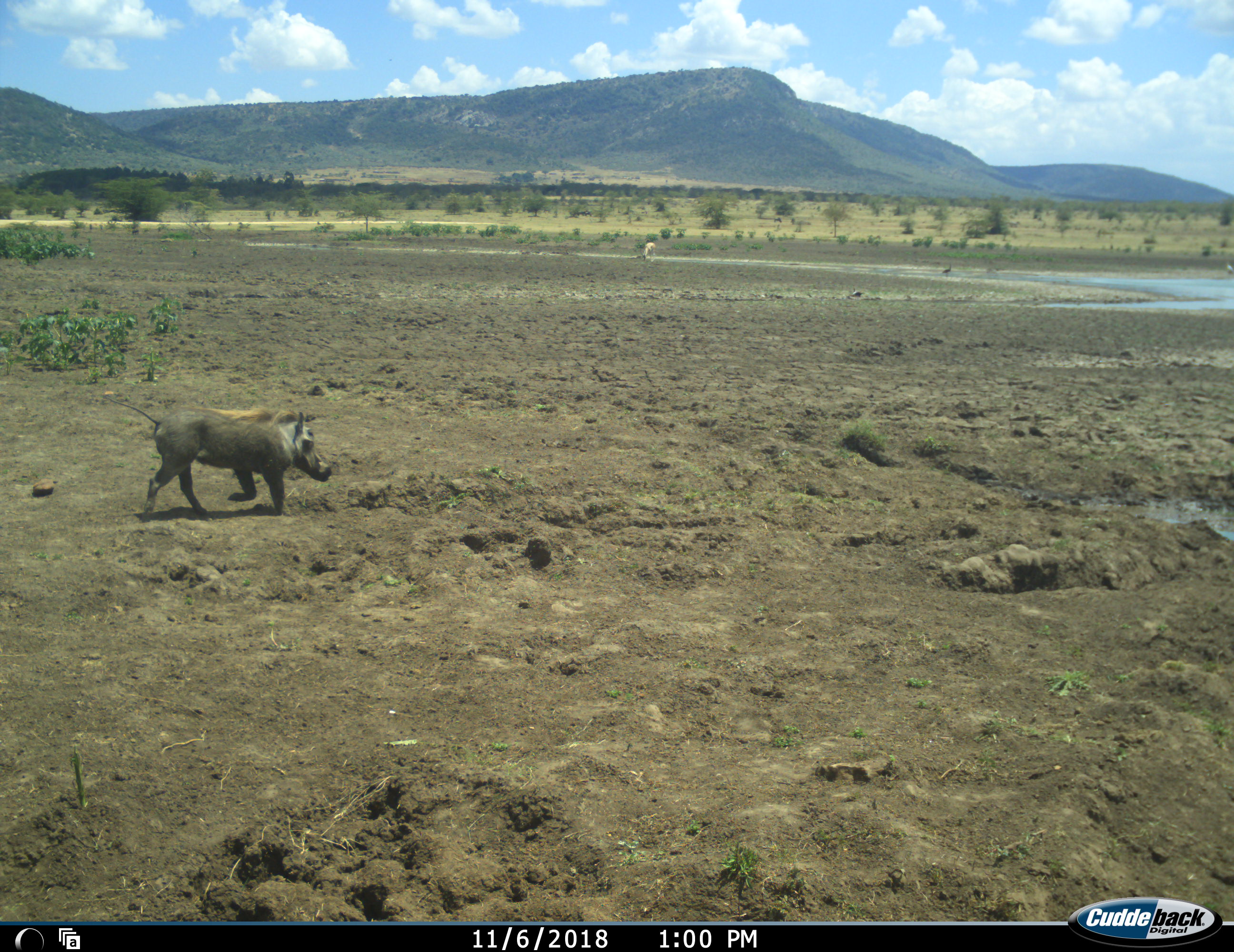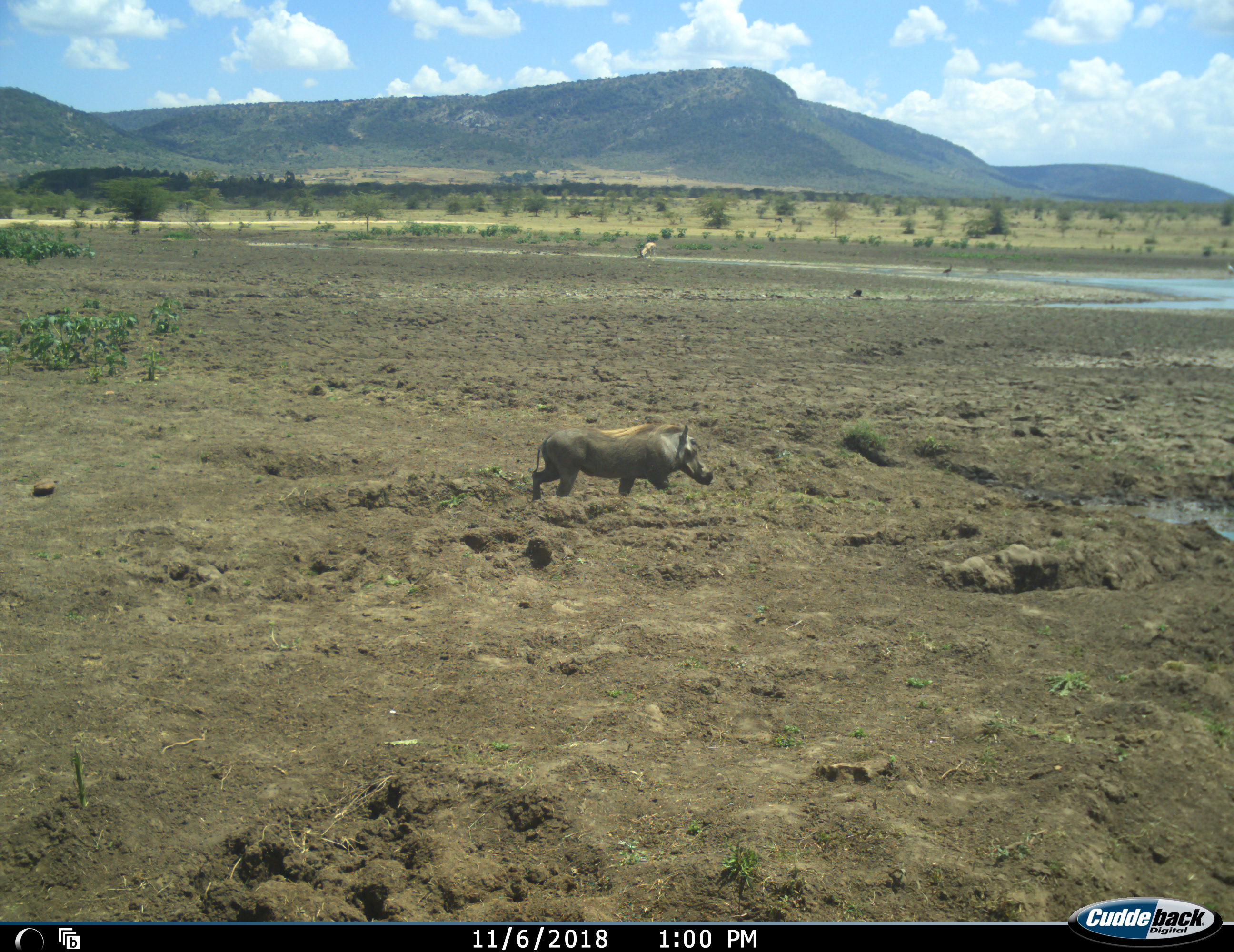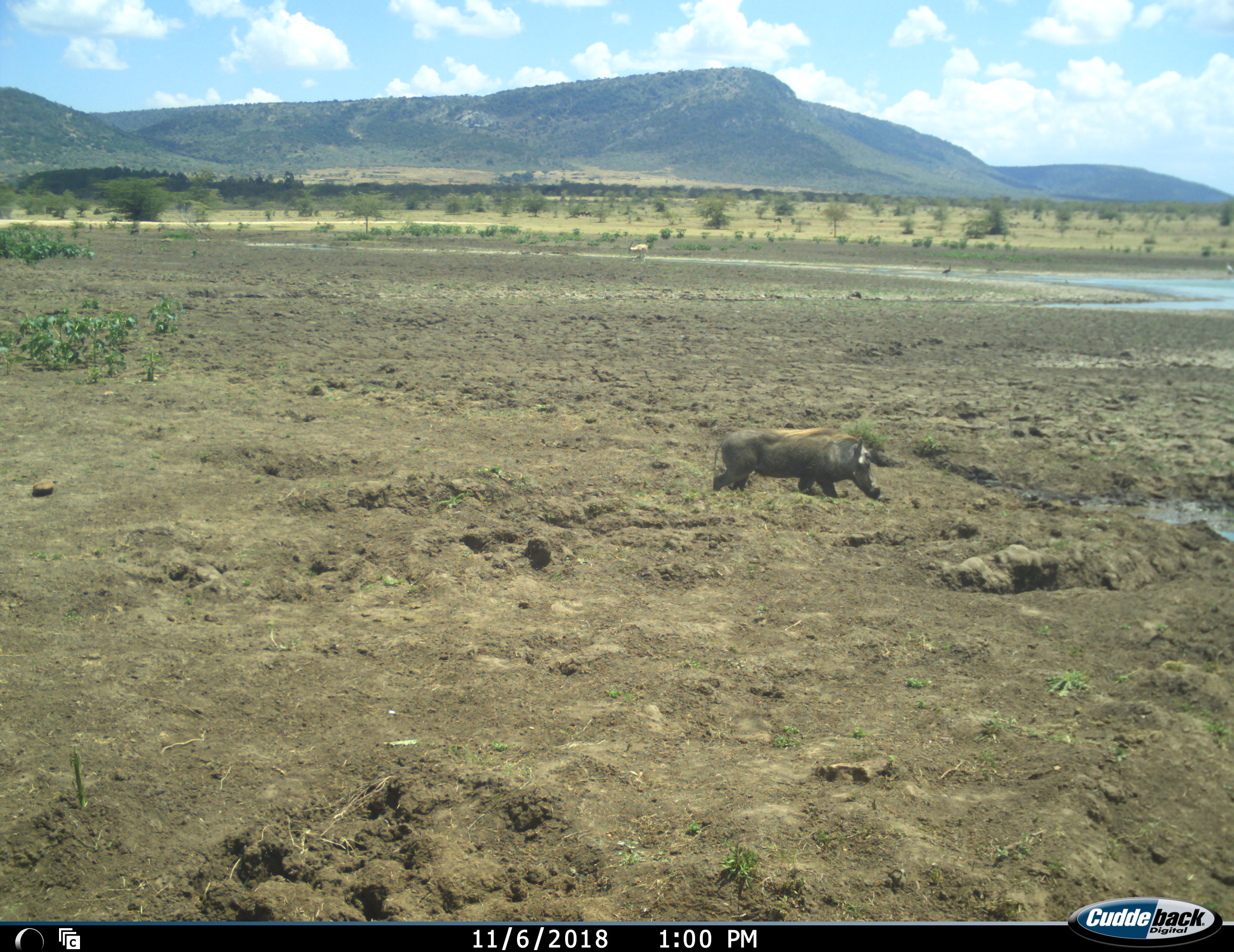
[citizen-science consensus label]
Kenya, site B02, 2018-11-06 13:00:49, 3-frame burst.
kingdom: Animalia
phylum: Chordata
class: Mammalia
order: Artiodactyla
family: Suidae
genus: Phacochoerus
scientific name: Phacochoerus africanus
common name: warthog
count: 1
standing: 10%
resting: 0%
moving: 100%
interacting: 0%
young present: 0%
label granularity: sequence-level